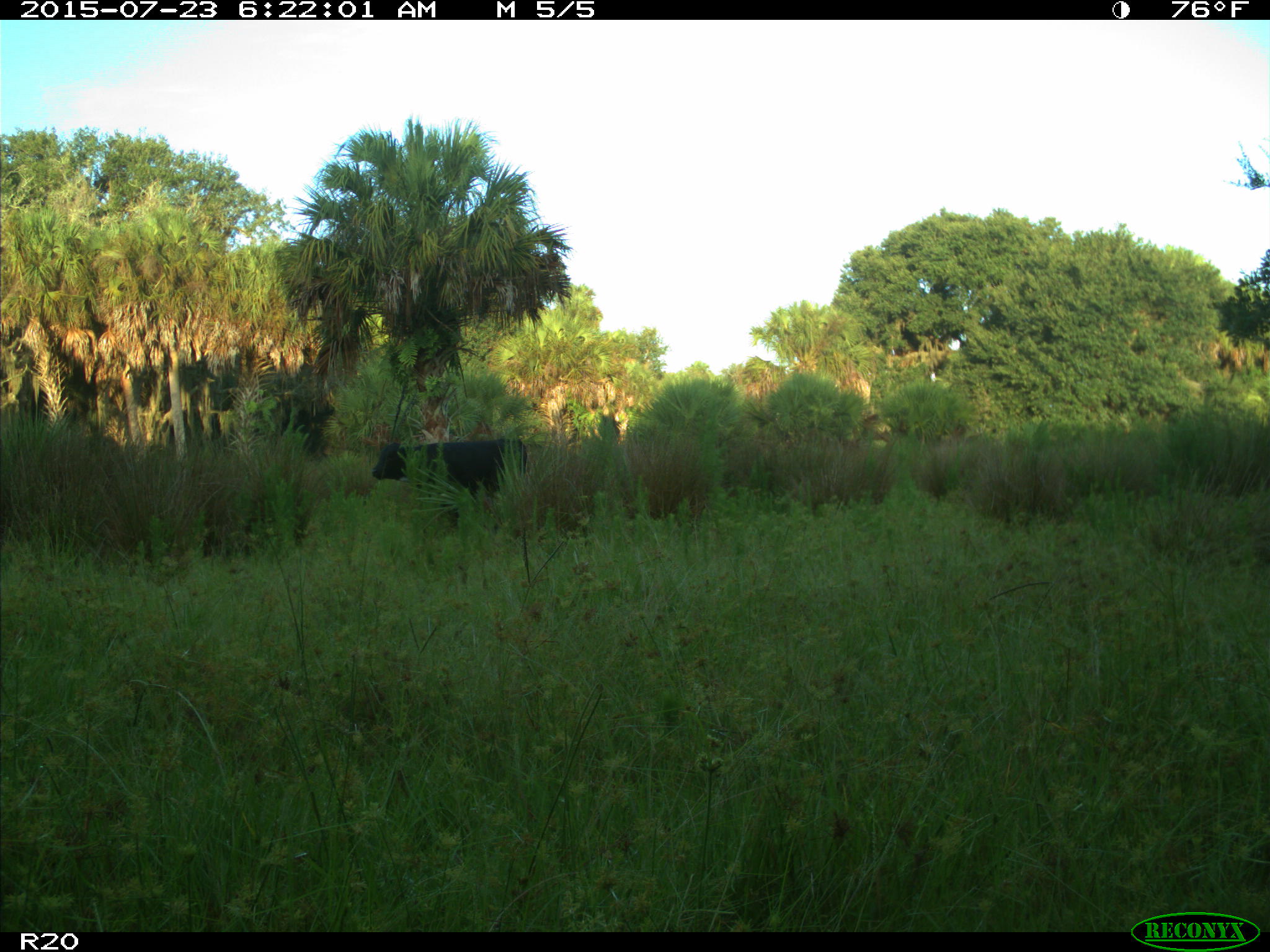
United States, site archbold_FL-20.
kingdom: Animalia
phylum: Chordata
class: Mammalia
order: Artiodactyla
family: Bovidae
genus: Bos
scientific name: Bos taurus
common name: domestic cow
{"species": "Bos taurus (domestic cow)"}